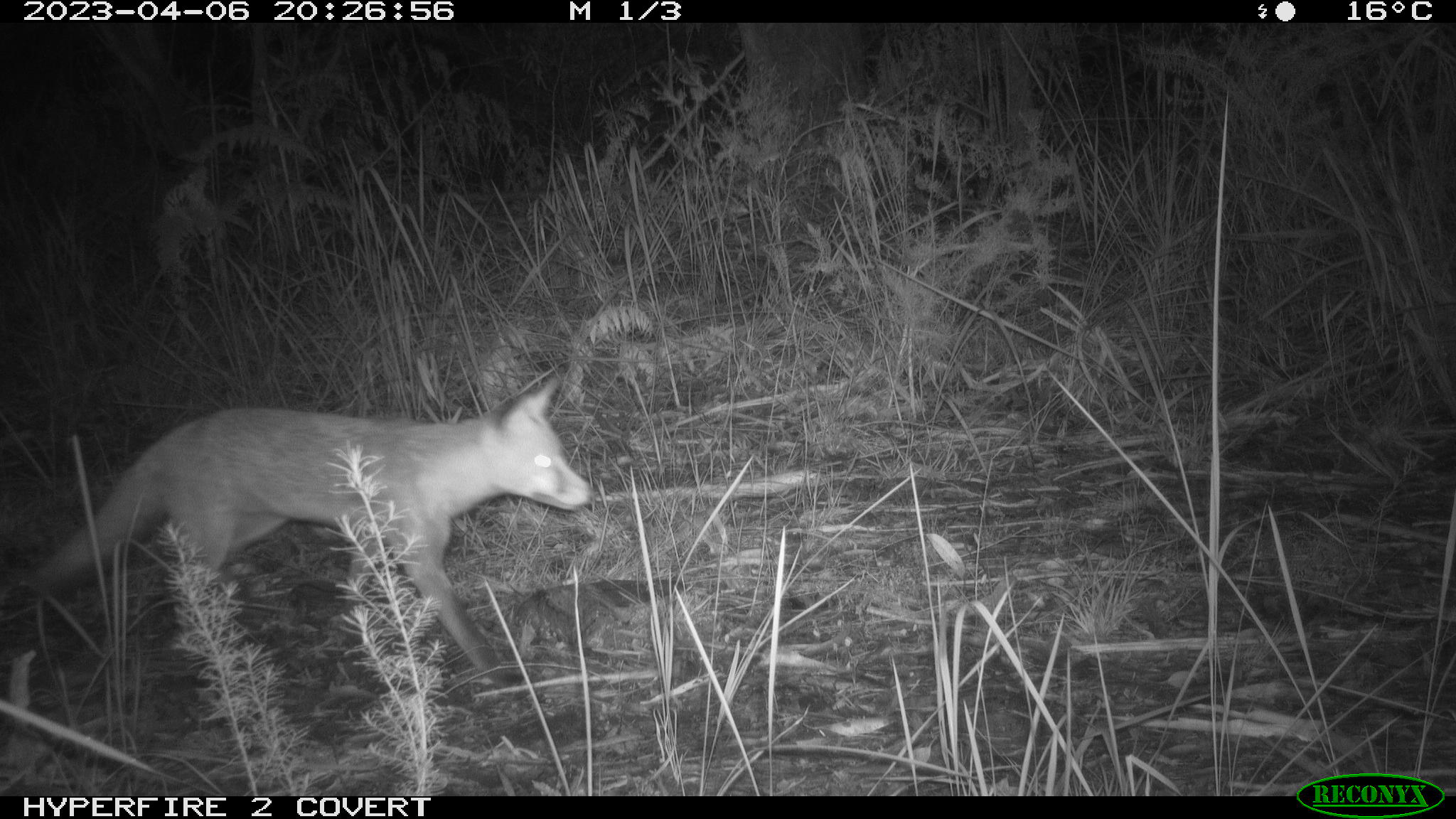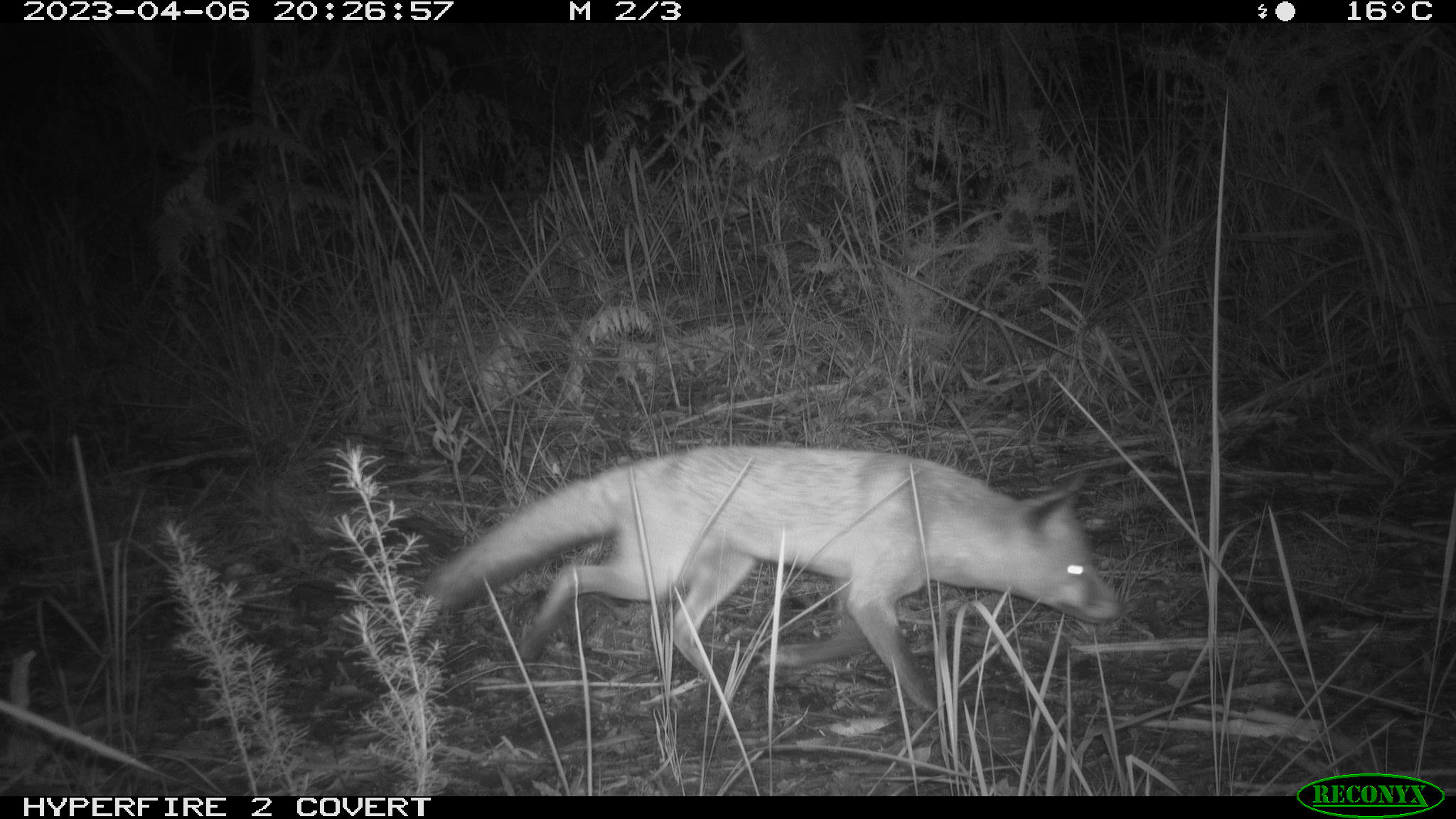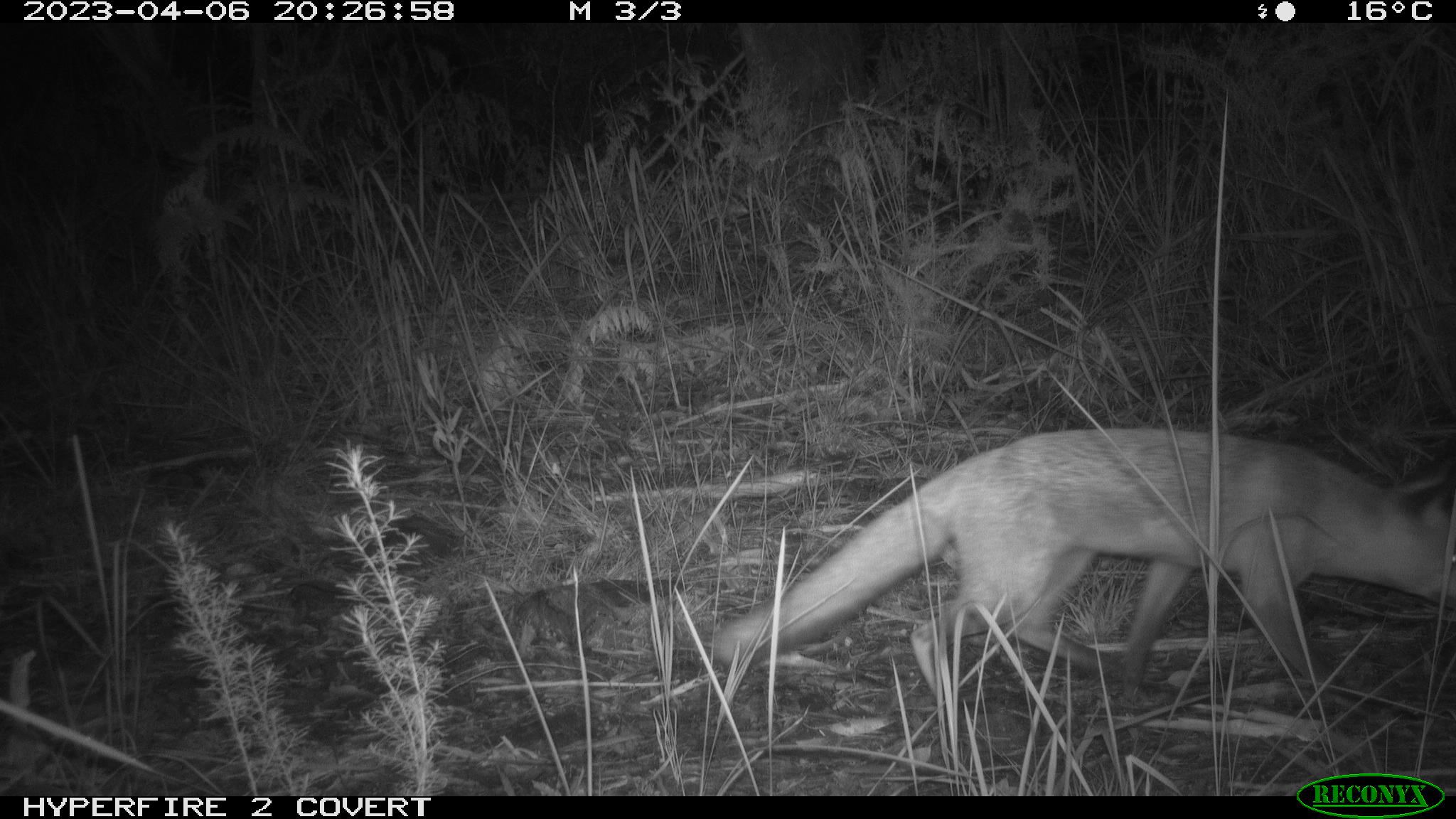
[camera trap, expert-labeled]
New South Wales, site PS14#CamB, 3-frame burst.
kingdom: Animalia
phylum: Chordata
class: Mammalia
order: Carnivora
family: Canidae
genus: Vulpes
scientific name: Vulpes vulpes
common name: red fox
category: fox